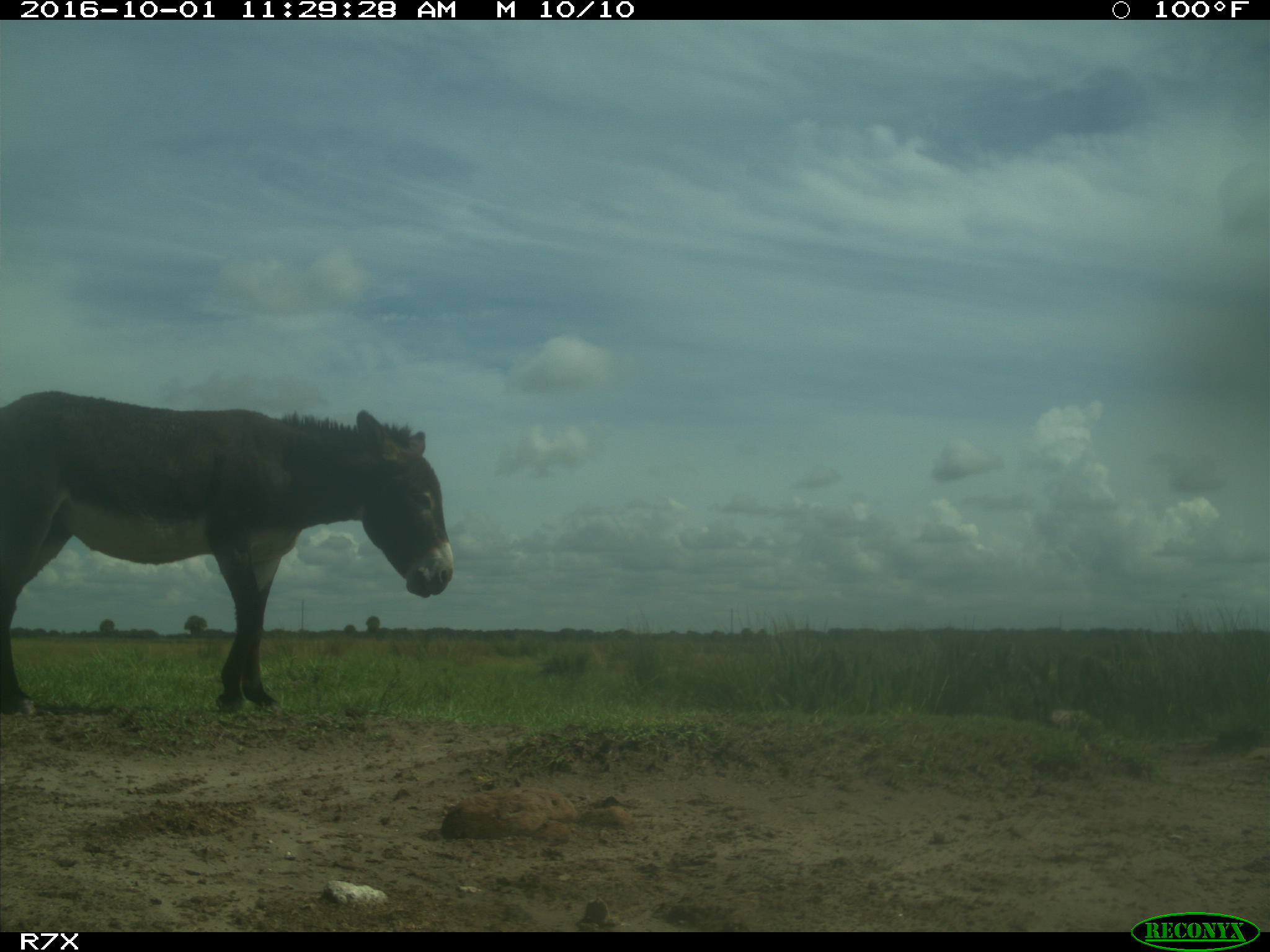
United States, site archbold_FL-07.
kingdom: Animalia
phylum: Chordata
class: Mammalia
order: Perissodactyla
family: Equidae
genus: Equus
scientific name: Equus africanus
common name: african wild ass